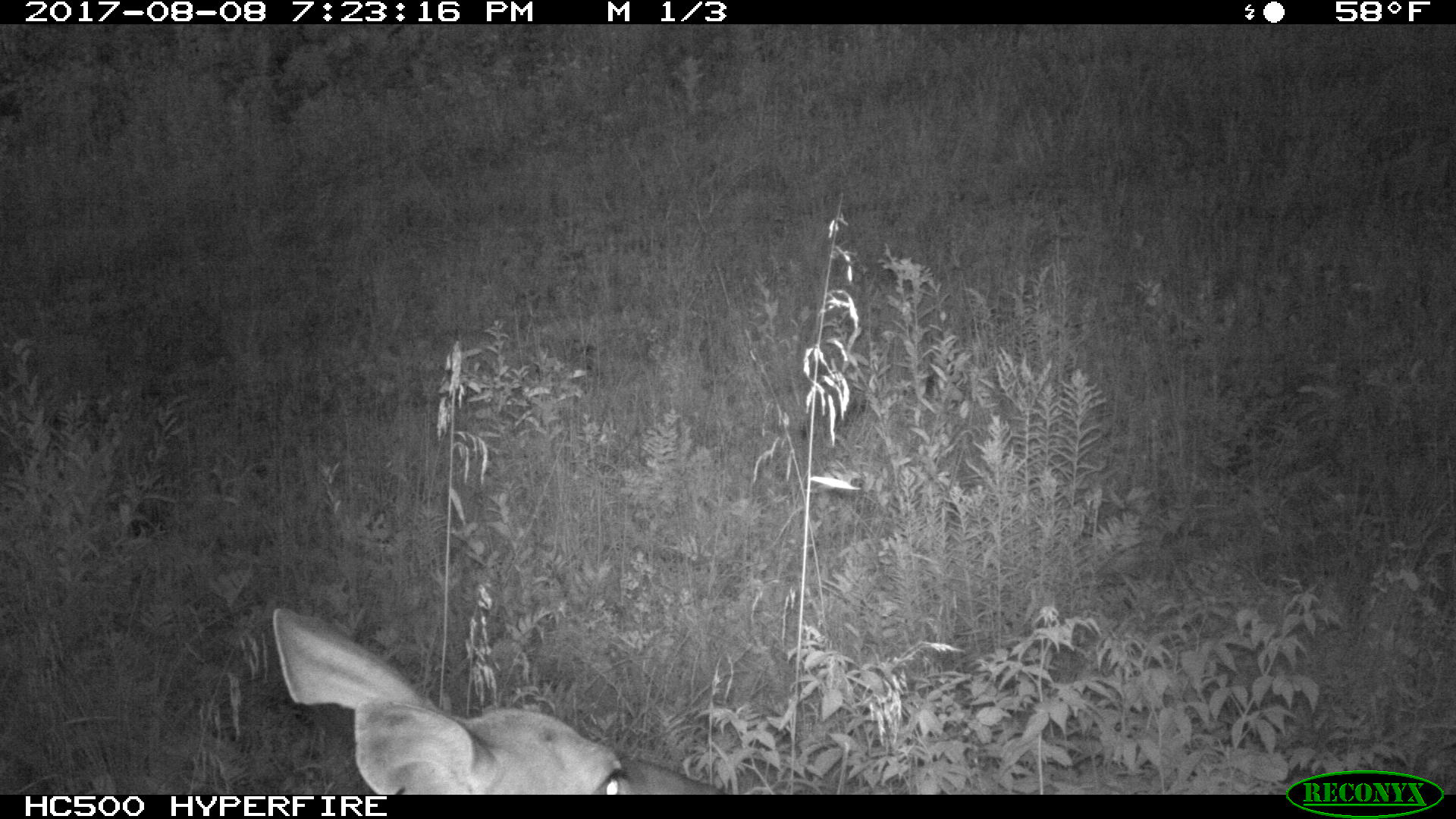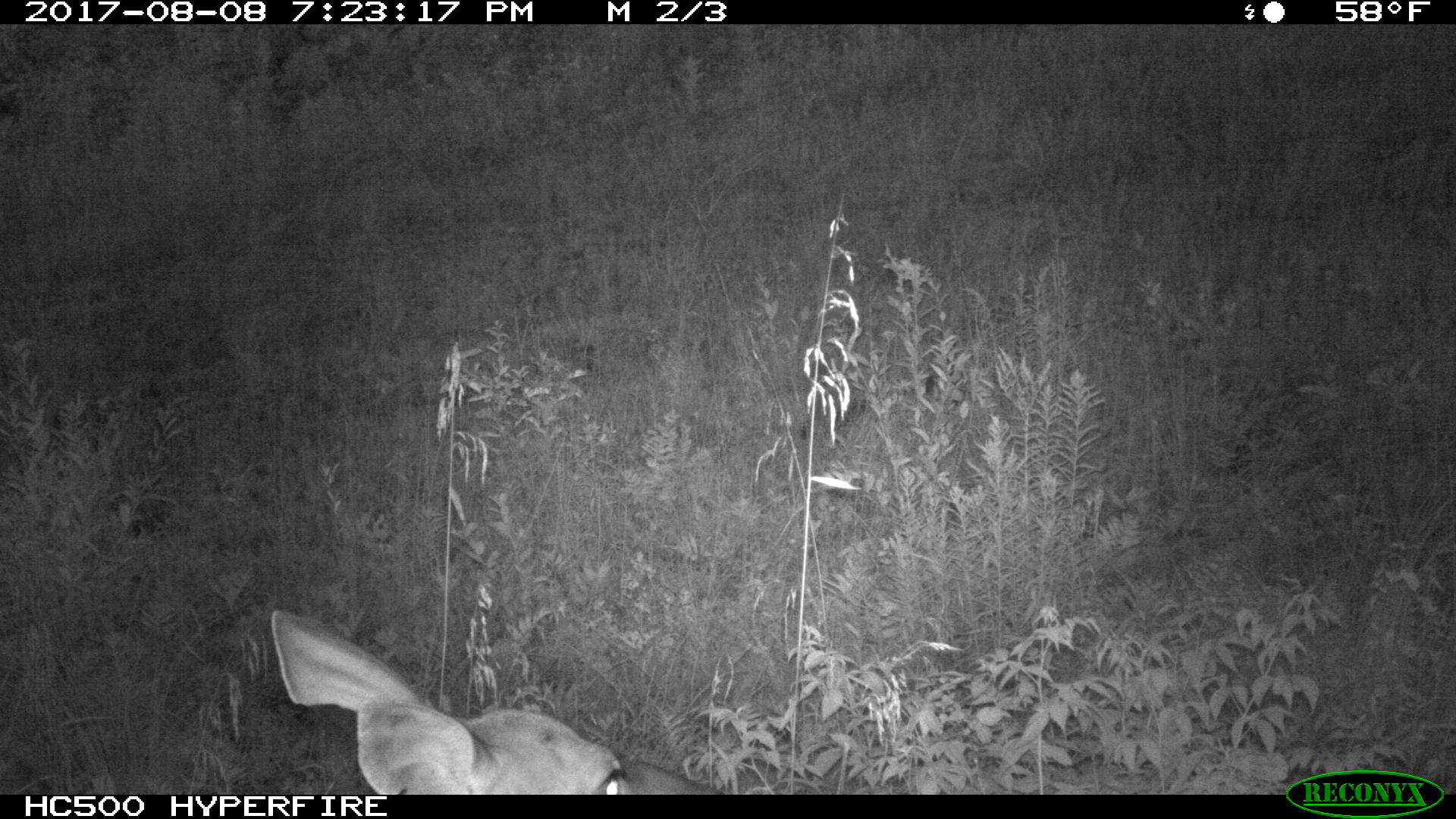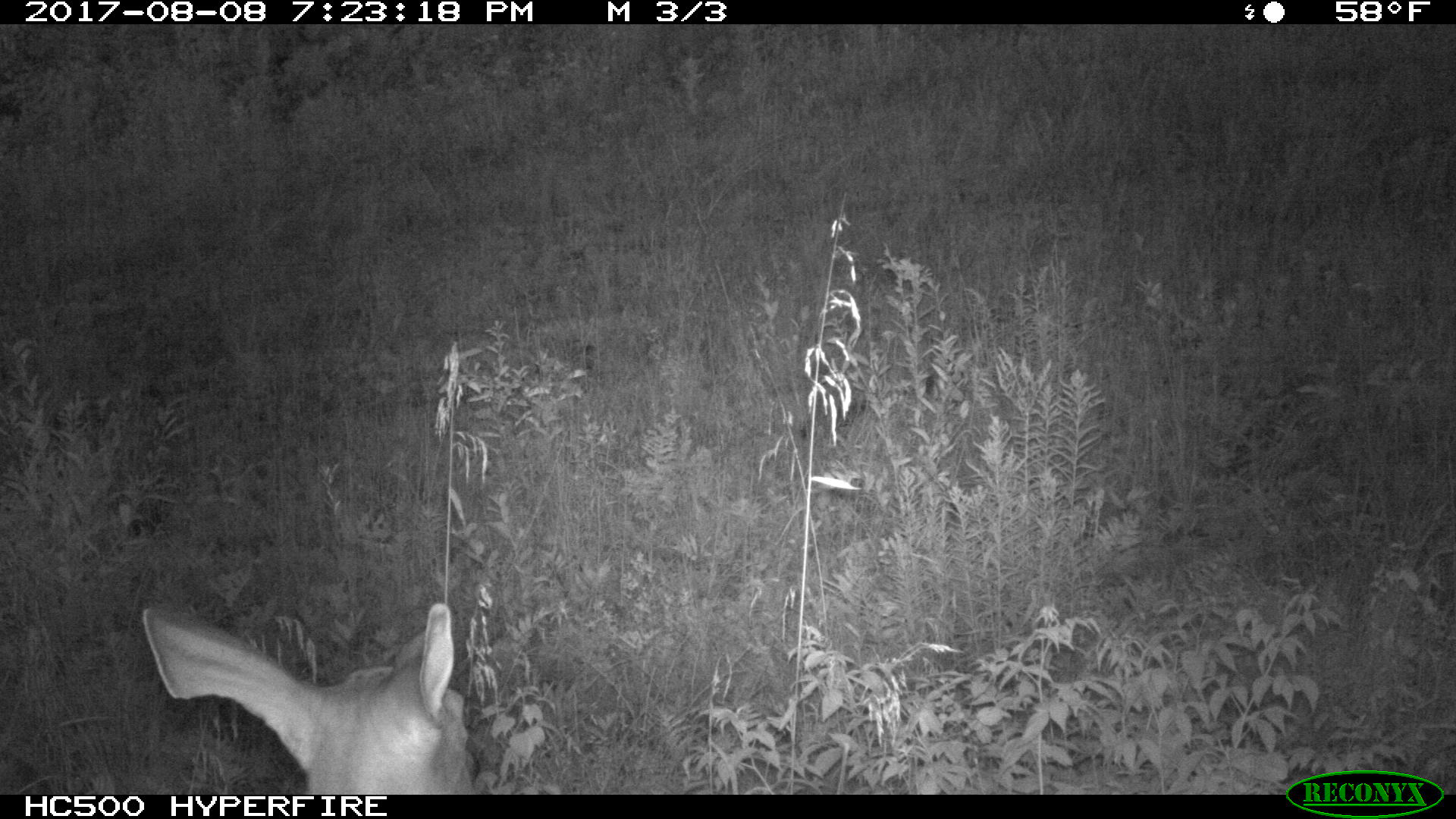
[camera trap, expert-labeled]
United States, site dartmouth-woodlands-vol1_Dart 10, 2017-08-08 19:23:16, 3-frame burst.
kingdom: Animalia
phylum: Chordata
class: Mammalia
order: Artiodactyla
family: Cervidae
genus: Odocoileus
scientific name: Odocoileus virginianus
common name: white-tailed deer